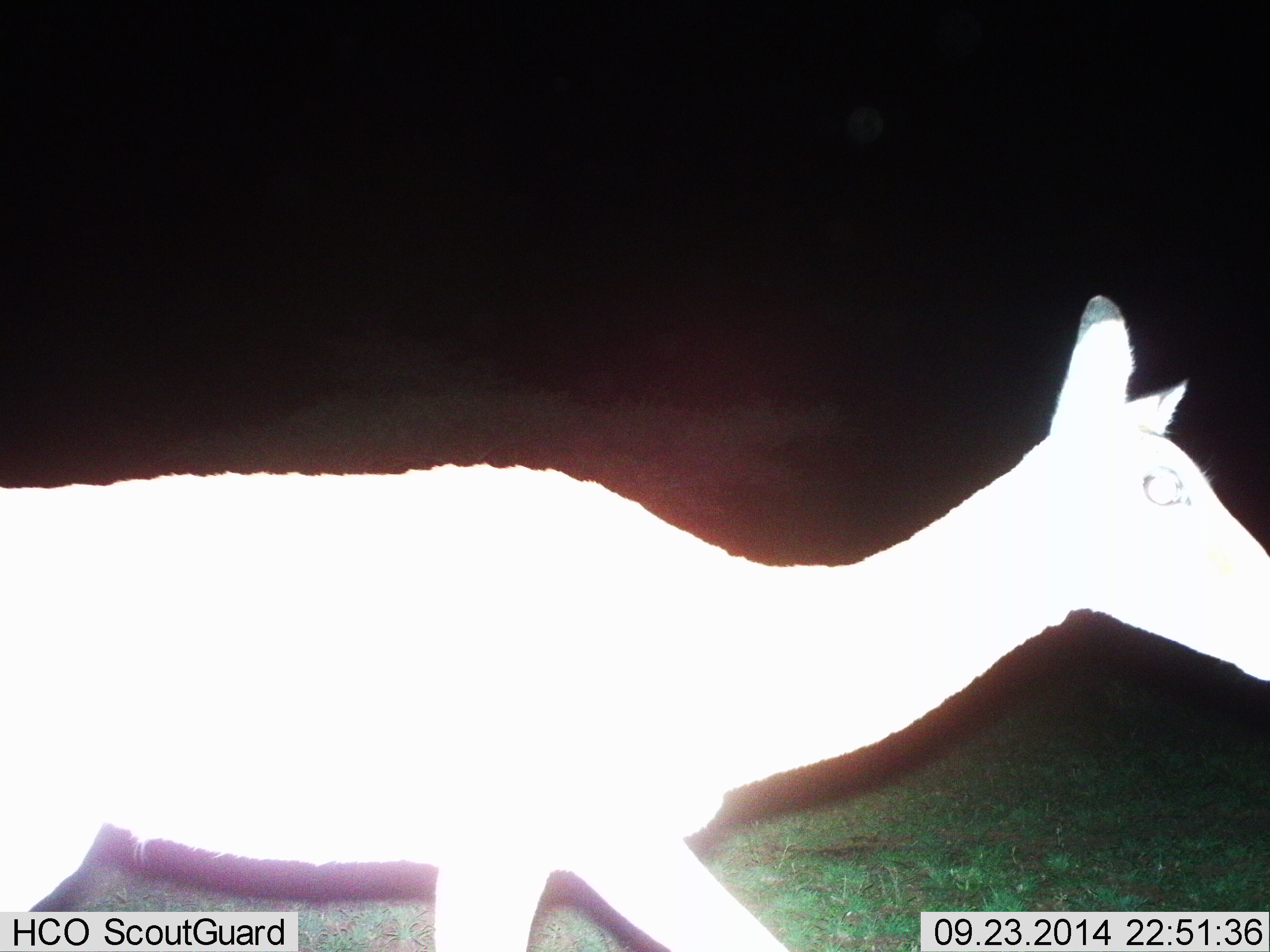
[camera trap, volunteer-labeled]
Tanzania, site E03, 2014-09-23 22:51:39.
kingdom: Animalia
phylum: Chordata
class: Mammalia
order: Artiodactyla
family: Bovidae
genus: Aepyceros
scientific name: Aepyceros melampus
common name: impala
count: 1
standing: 0%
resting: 0%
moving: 100%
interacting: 0%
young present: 0%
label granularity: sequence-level